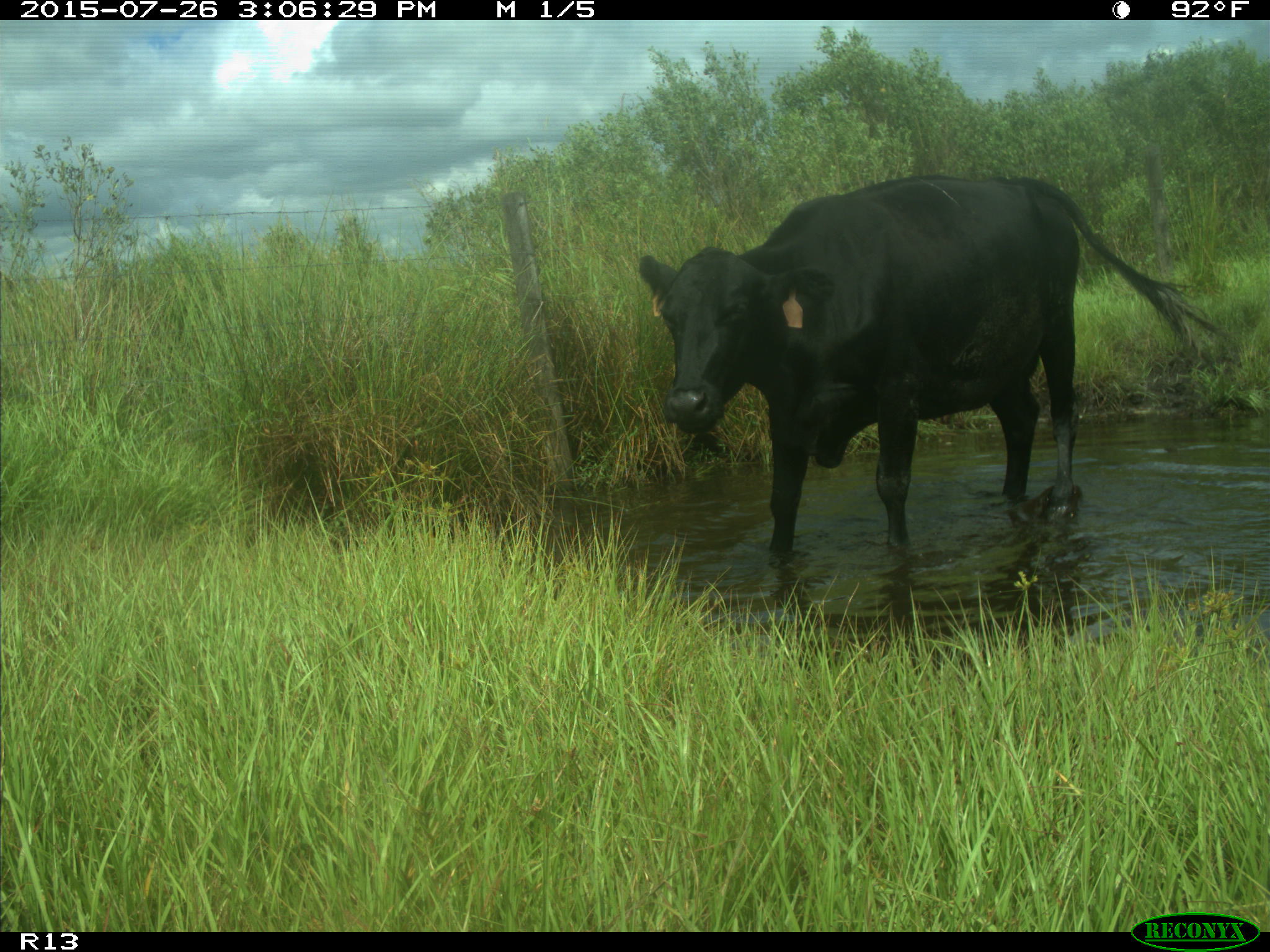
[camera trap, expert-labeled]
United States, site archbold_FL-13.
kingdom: Animalia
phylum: Chordata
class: Mammalia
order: Artiodactyla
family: Bovidae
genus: Bos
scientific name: Bos taurus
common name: domestic cow